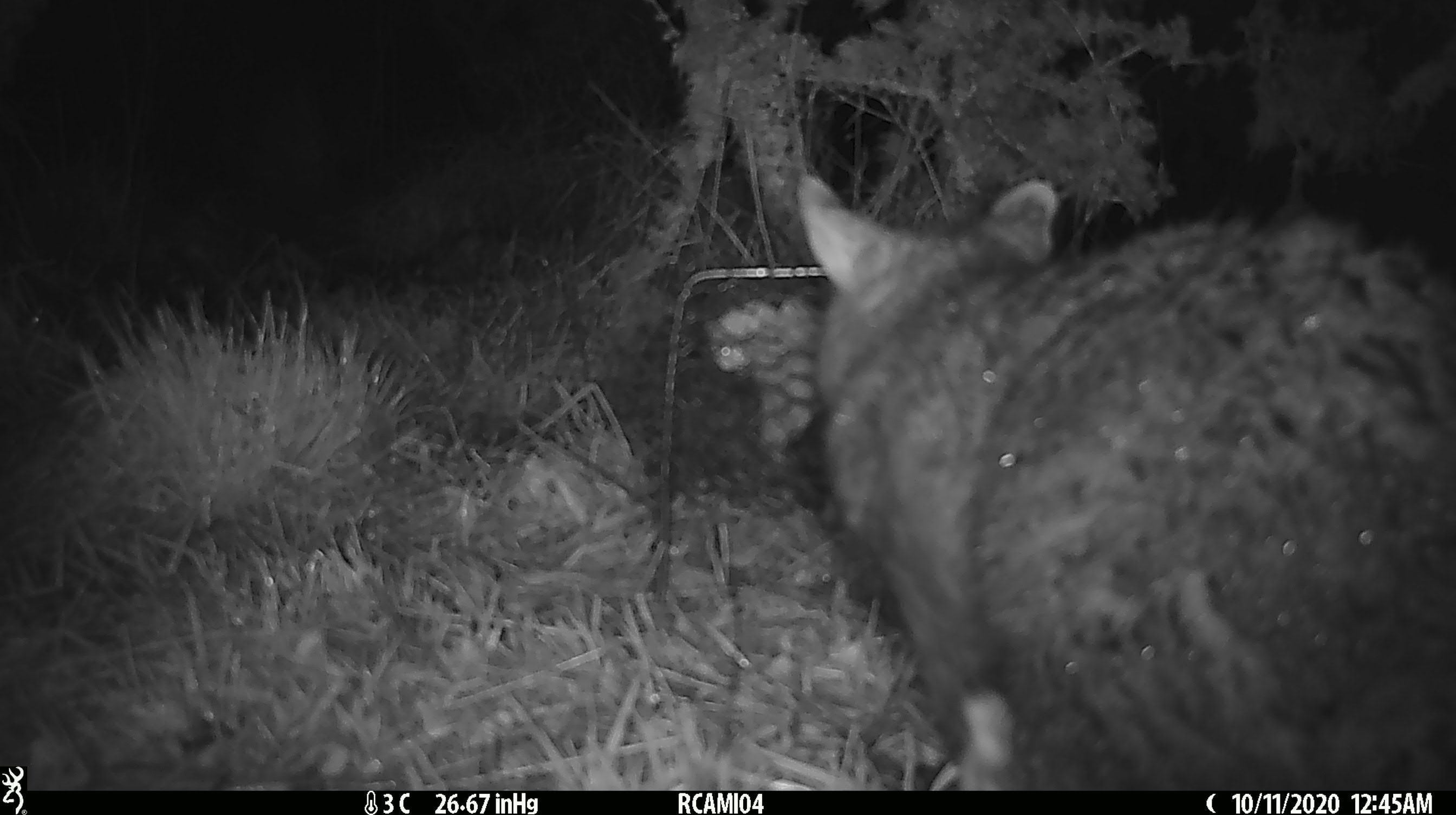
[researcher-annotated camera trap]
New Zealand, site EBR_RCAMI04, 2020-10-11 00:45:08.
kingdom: Animalia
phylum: Chordata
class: Mammalia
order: Diprotodontia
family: Phalangeridae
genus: Trichosurus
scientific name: Trichosurus vulpecula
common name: common brushtail possum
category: possum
Possum (common brushtail possum) (Trichosurus vulpecula).